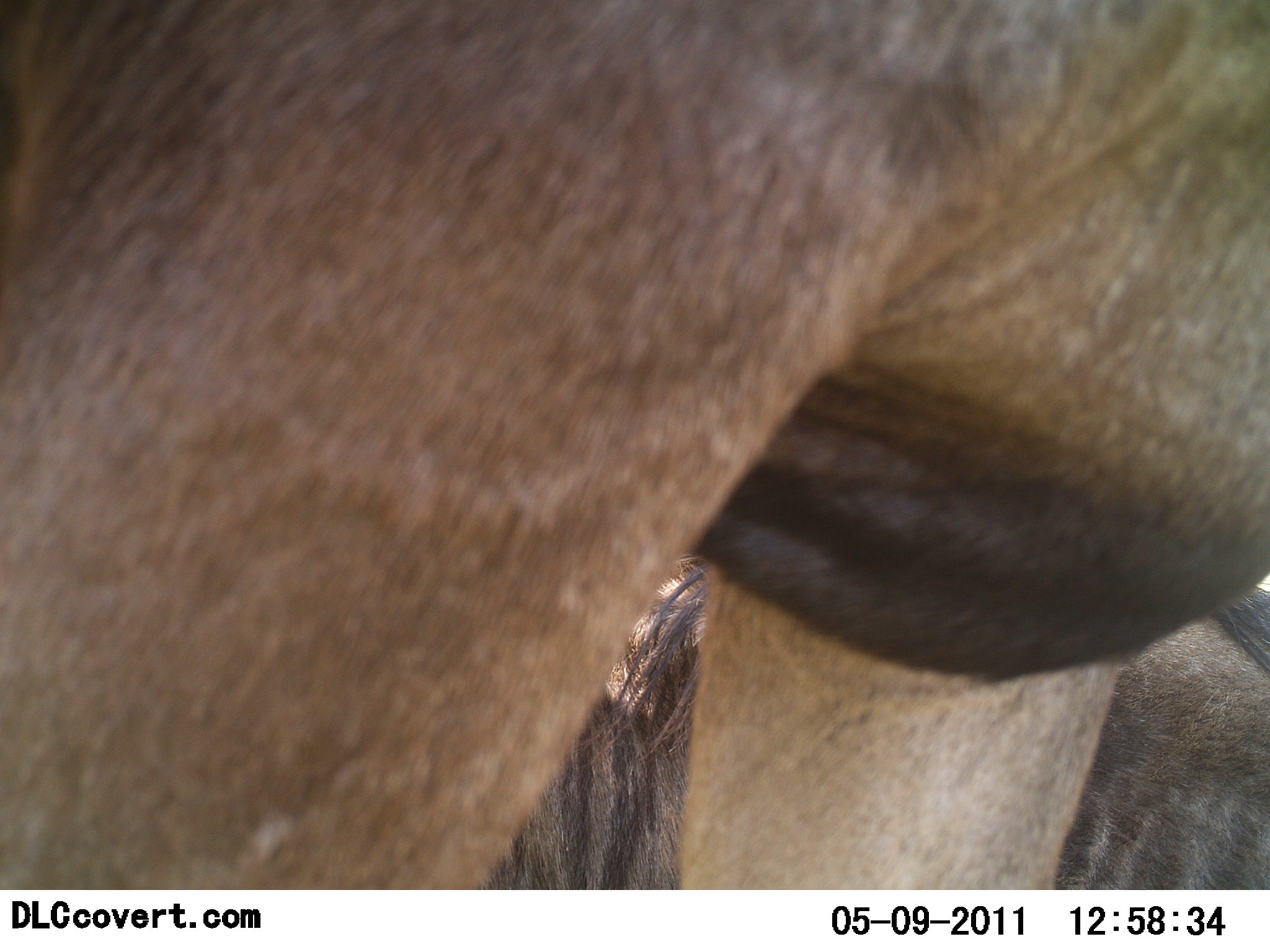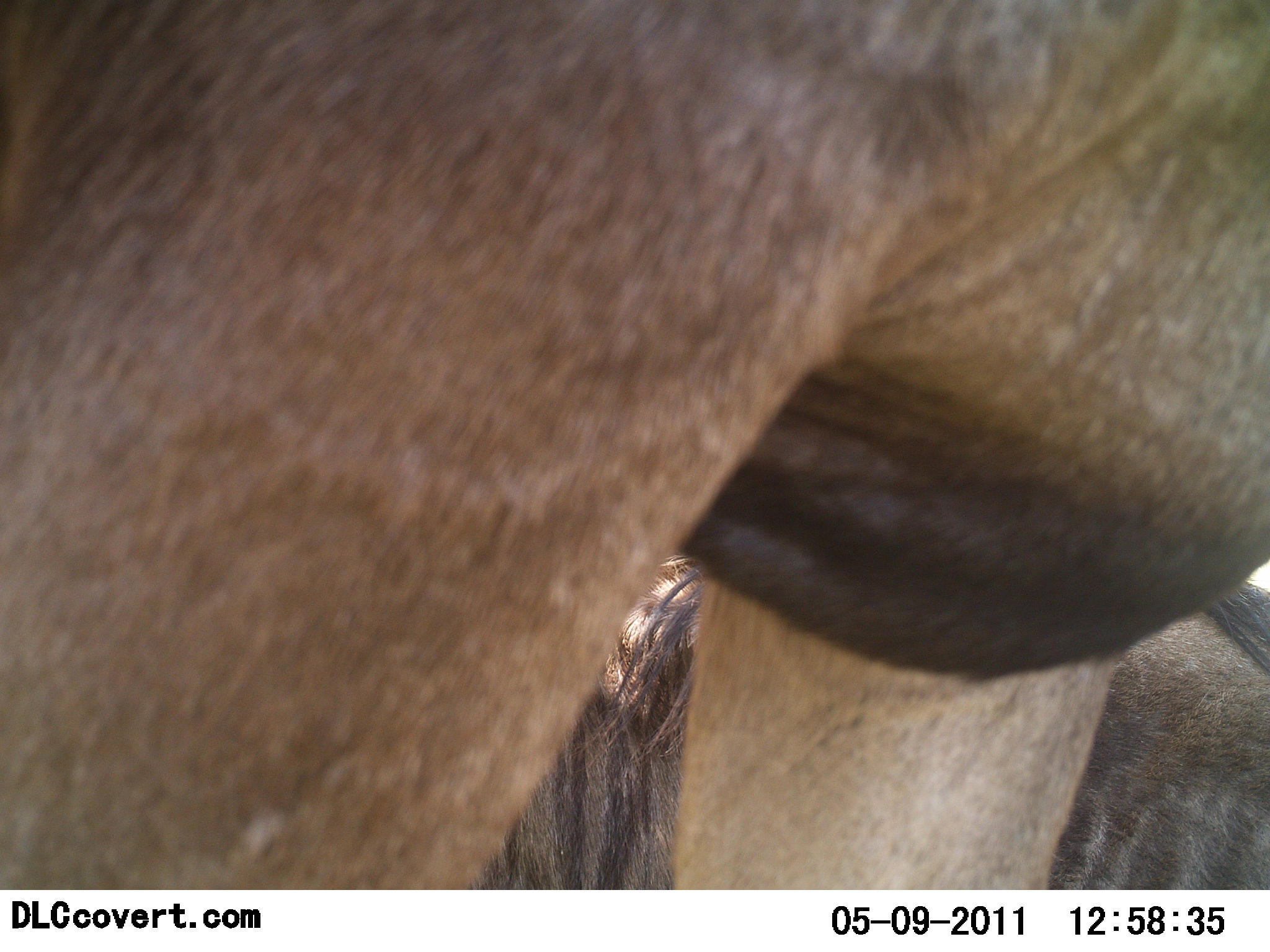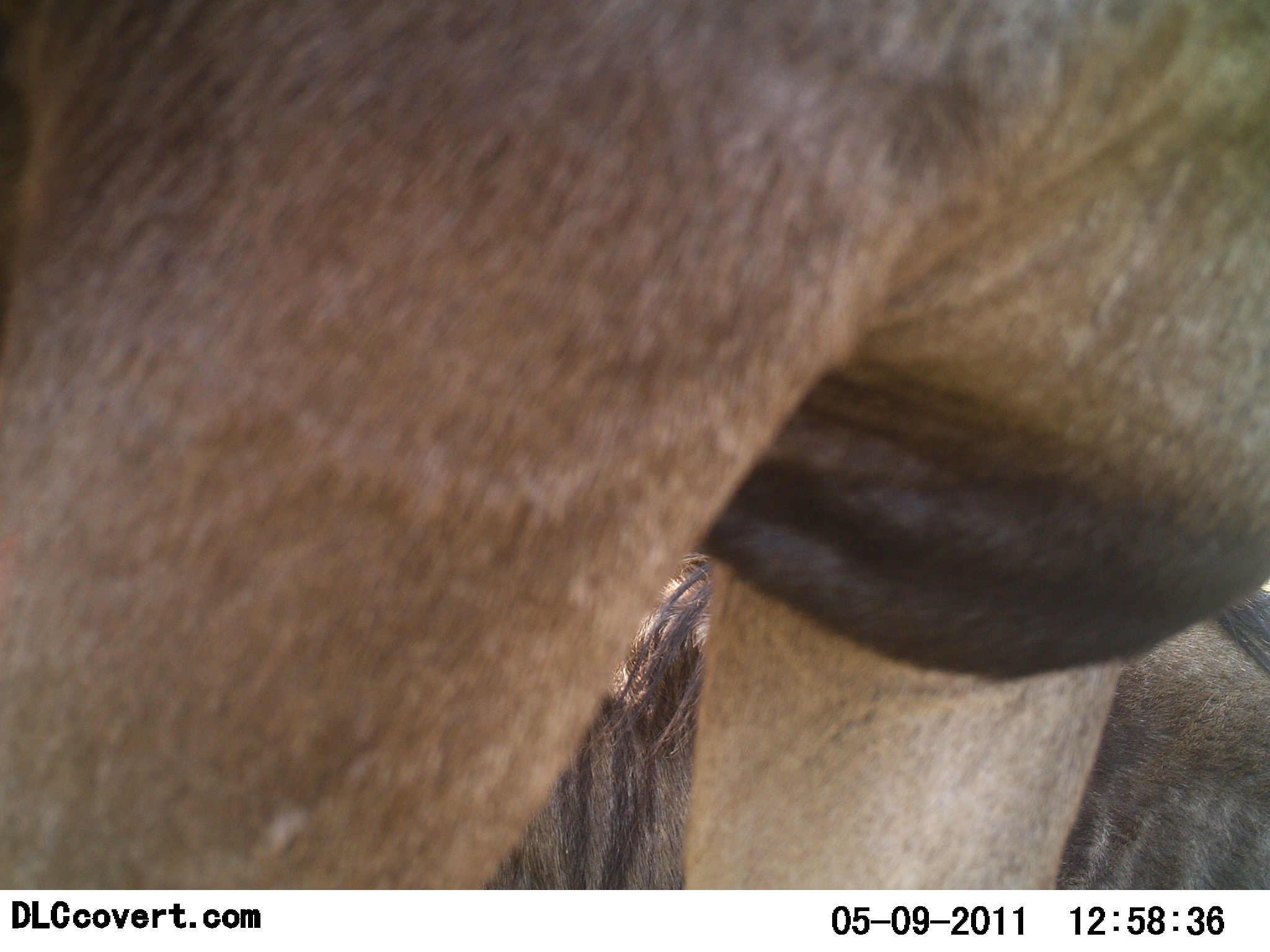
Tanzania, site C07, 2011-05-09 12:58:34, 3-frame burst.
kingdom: Animalia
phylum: Chordata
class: Mammalia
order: Artiodactyla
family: Bovidae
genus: Connochaetes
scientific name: Connochaetes taurinus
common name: blue wildebeest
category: wildebeest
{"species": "wildebeest (blue wildebeest) (Connochaetes taurinus)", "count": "2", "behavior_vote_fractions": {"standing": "75%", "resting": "33%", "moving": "8%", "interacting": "8%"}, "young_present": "0%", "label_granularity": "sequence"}